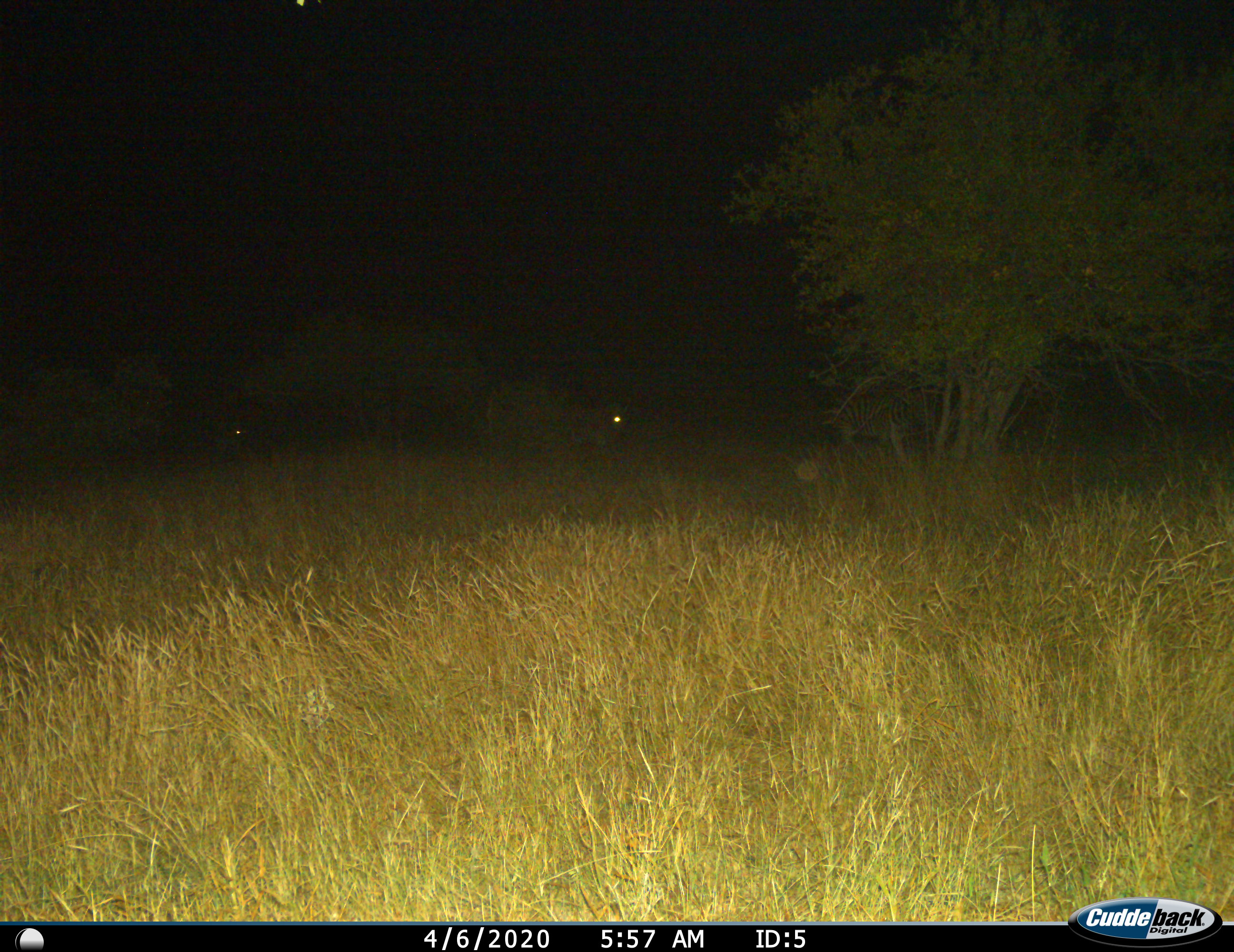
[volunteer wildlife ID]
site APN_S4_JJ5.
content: unidentified animal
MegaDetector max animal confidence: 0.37